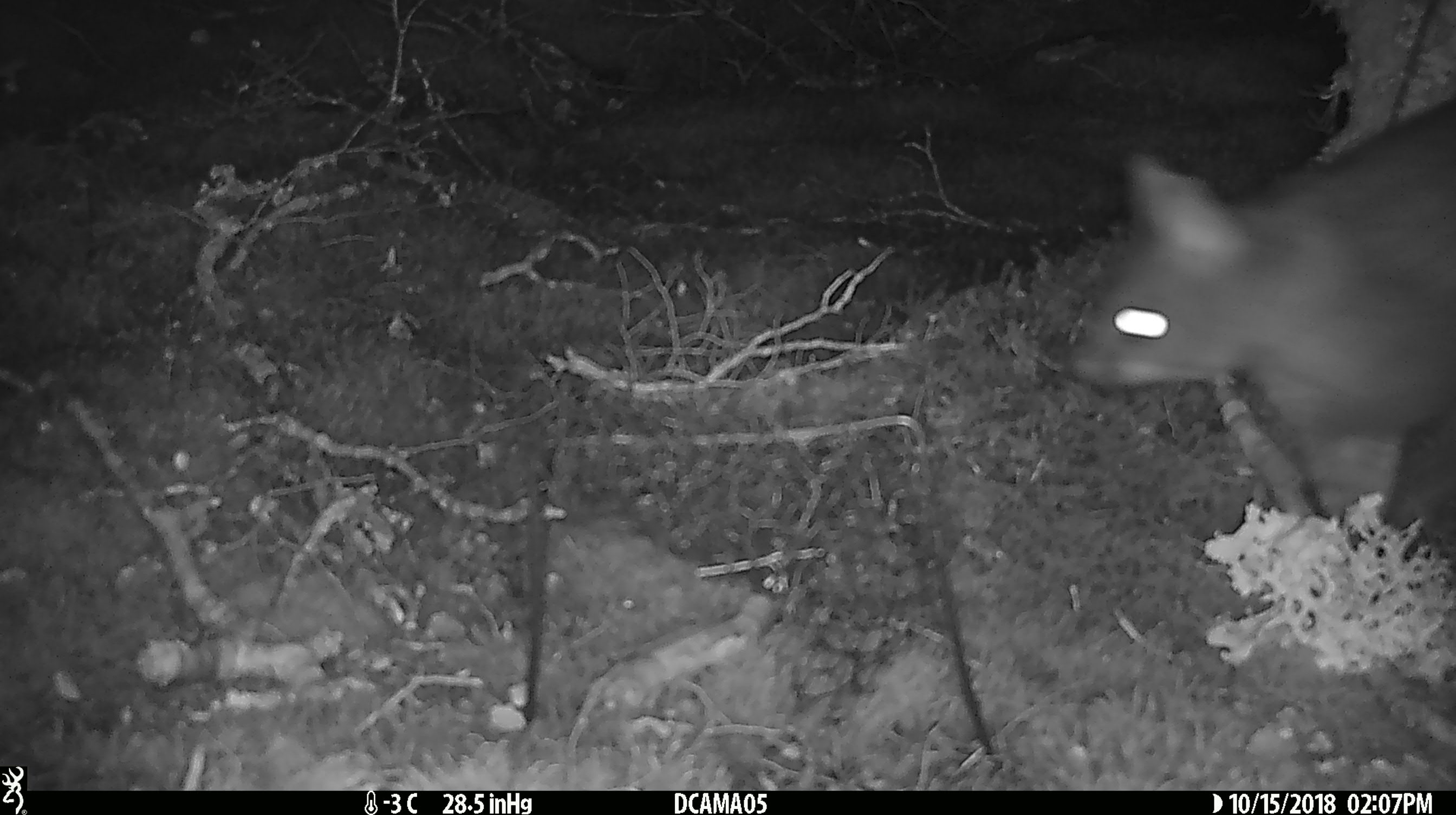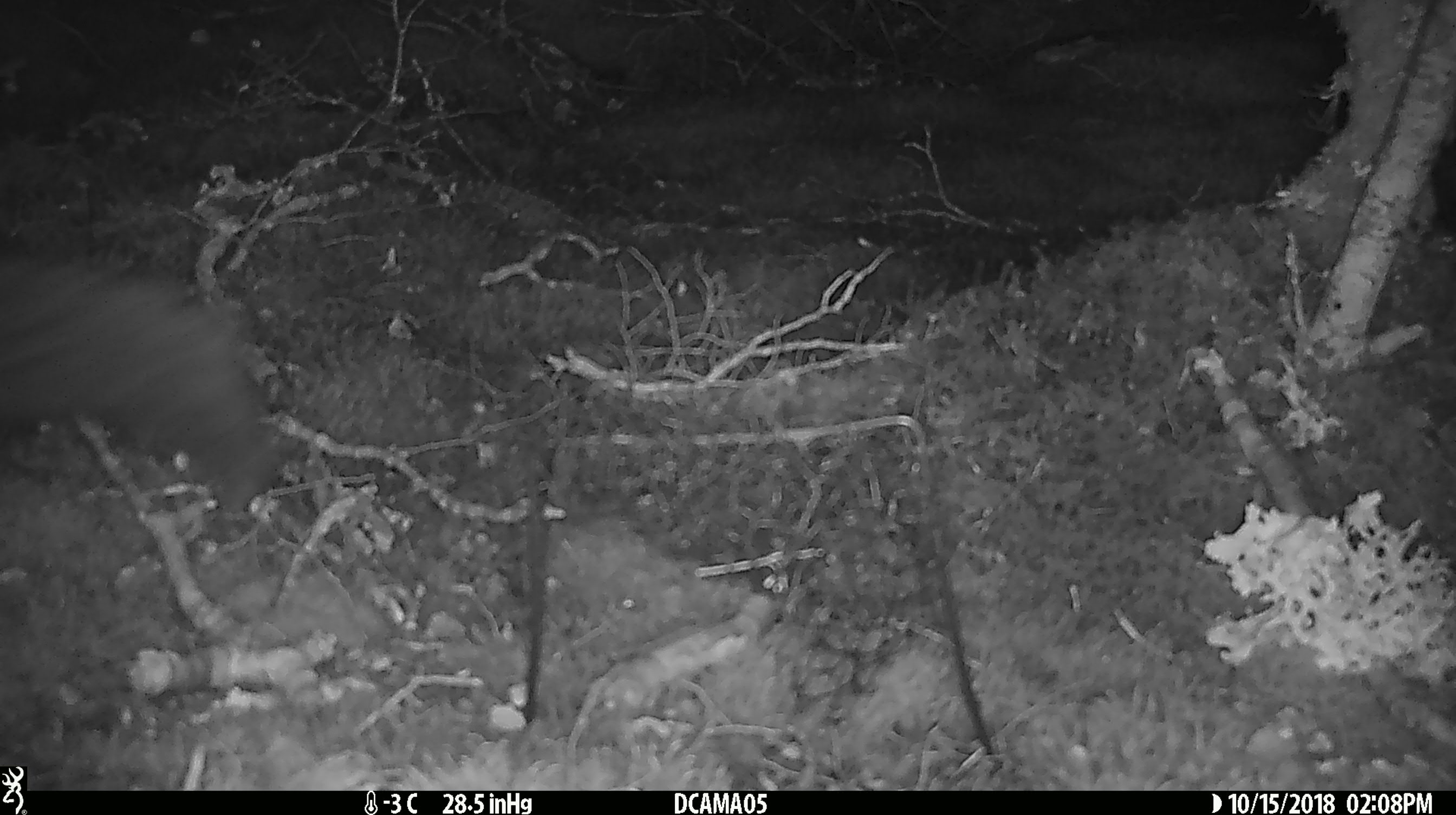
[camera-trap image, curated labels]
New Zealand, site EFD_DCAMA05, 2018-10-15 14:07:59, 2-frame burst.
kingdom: Animalia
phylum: Chordata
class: Mammalia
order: Diprotodontia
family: Phalangeridae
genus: Trichosurus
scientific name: Trichosurus vulpecula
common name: common brushtail possum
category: possum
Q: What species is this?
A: Possum (common brushtail possum) (Trichosurus vulpecula).